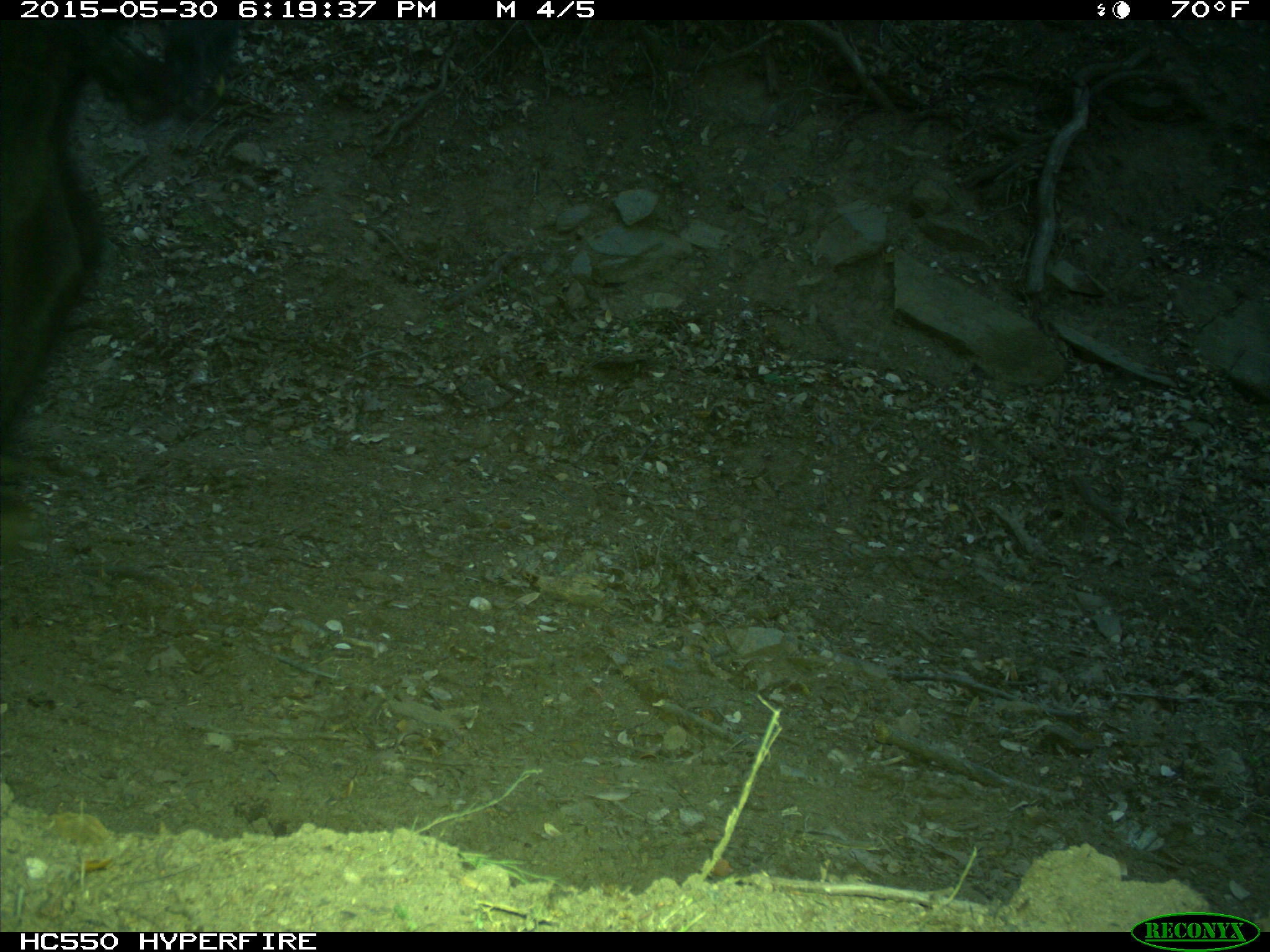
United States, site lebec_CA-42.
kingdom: Animalia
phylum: Chordata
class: Mammalia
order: Artiodactyla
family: Bovidae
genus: Bos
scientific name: Bos taurus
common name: domestic cow